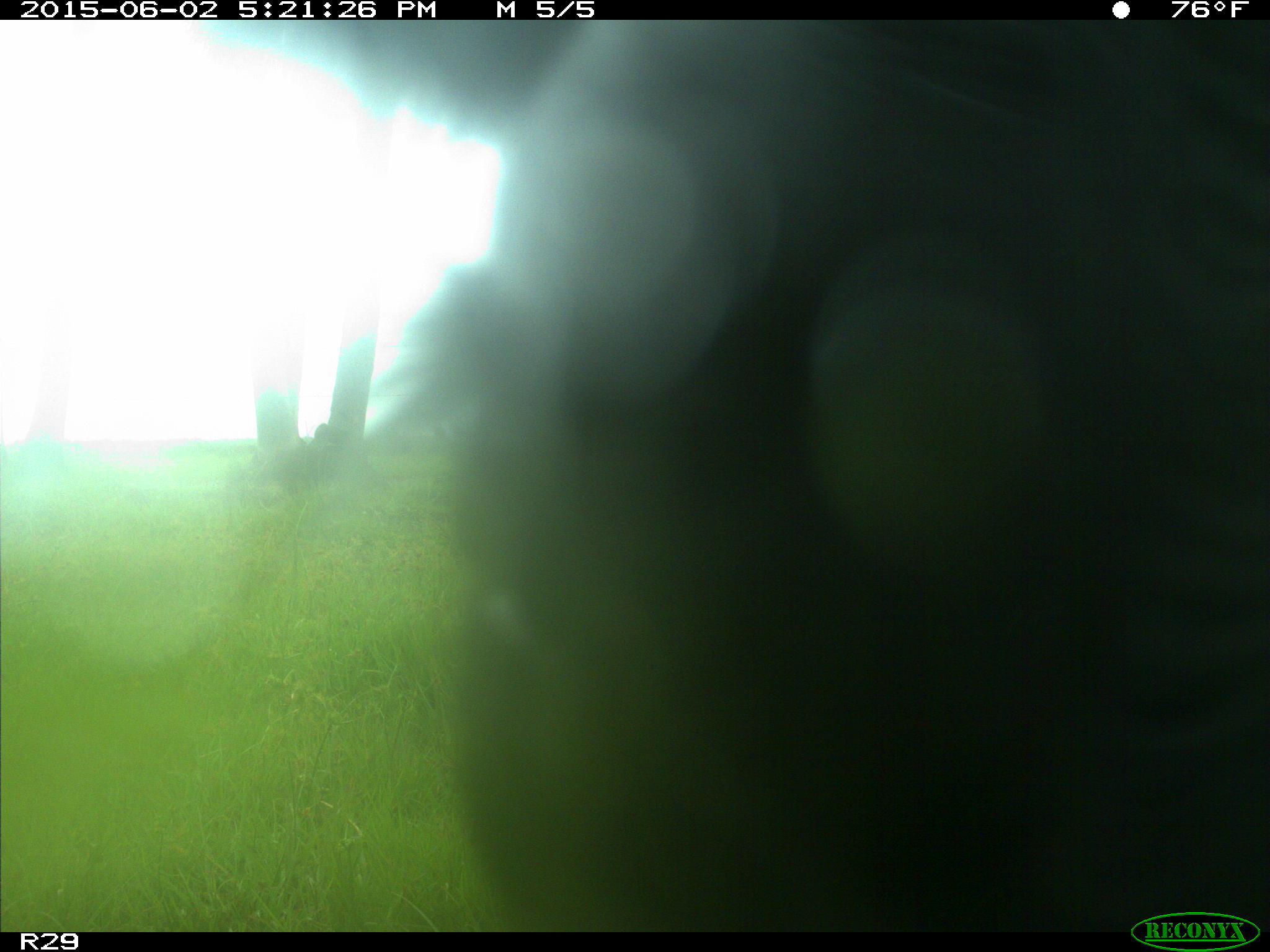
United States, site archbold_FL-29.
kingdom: Animalia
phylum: Chordata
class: Mammalia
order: Artiodactyla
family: Bovidae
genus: Bos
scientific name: Bos taurus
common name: domestic cow